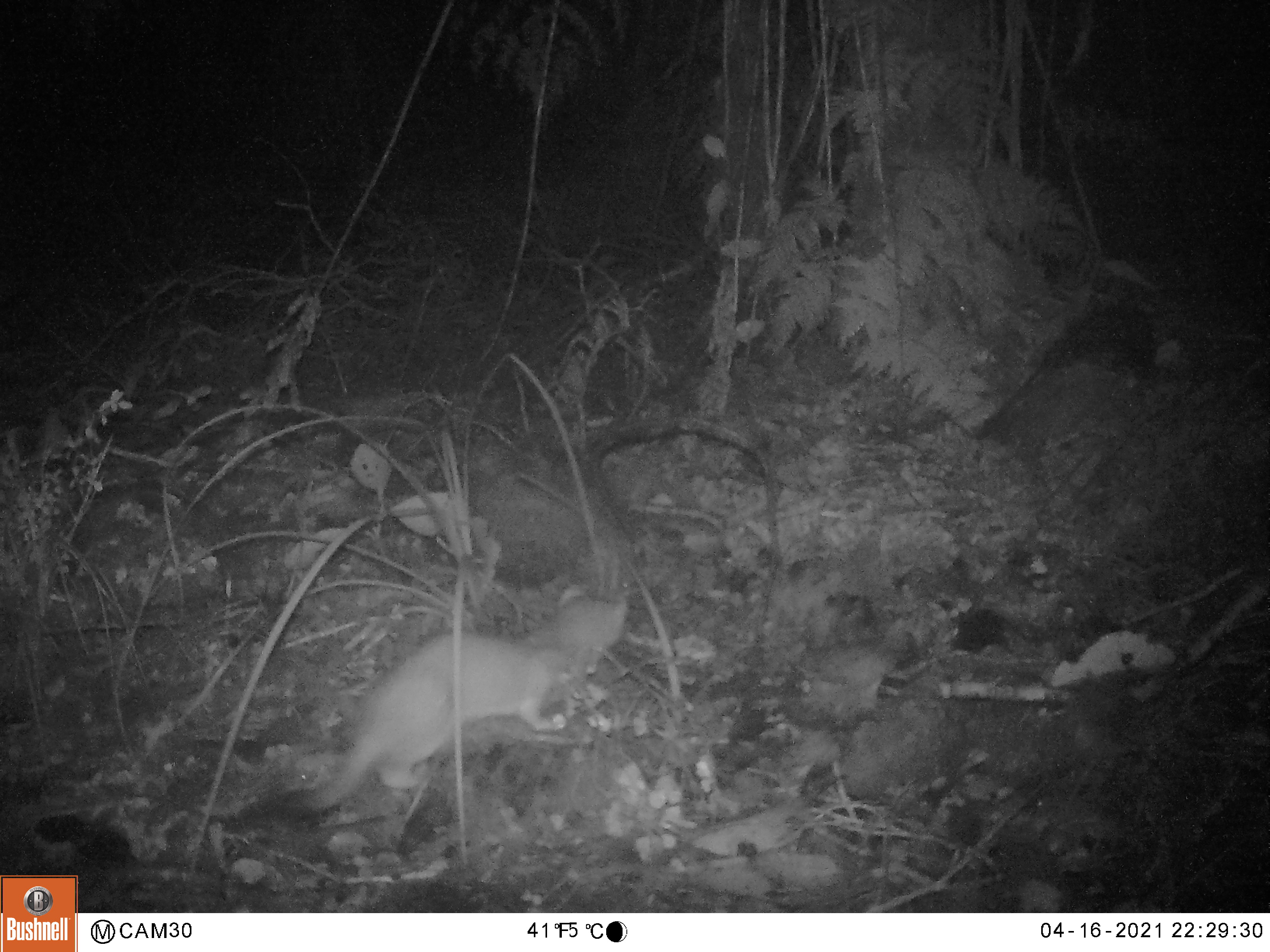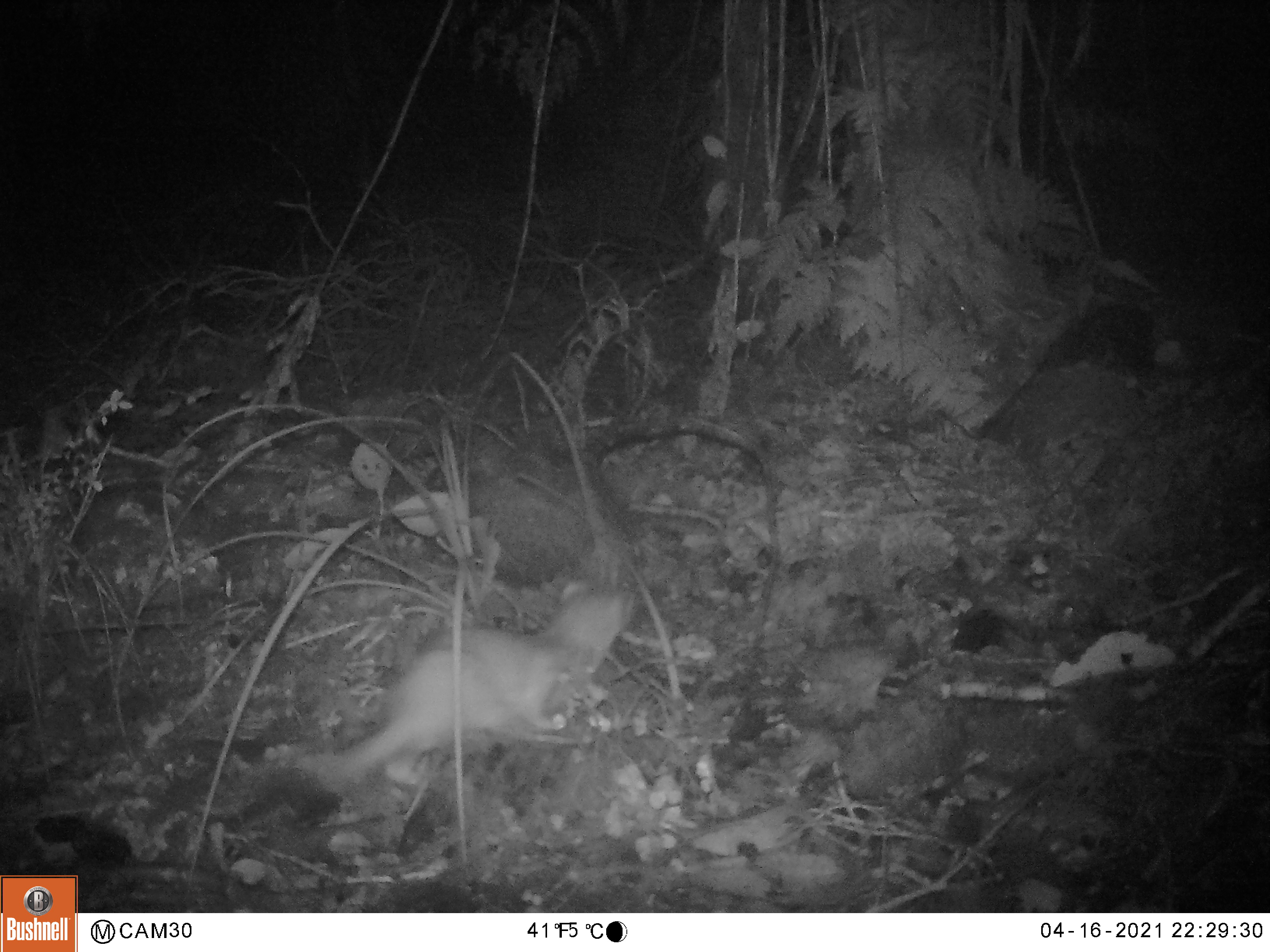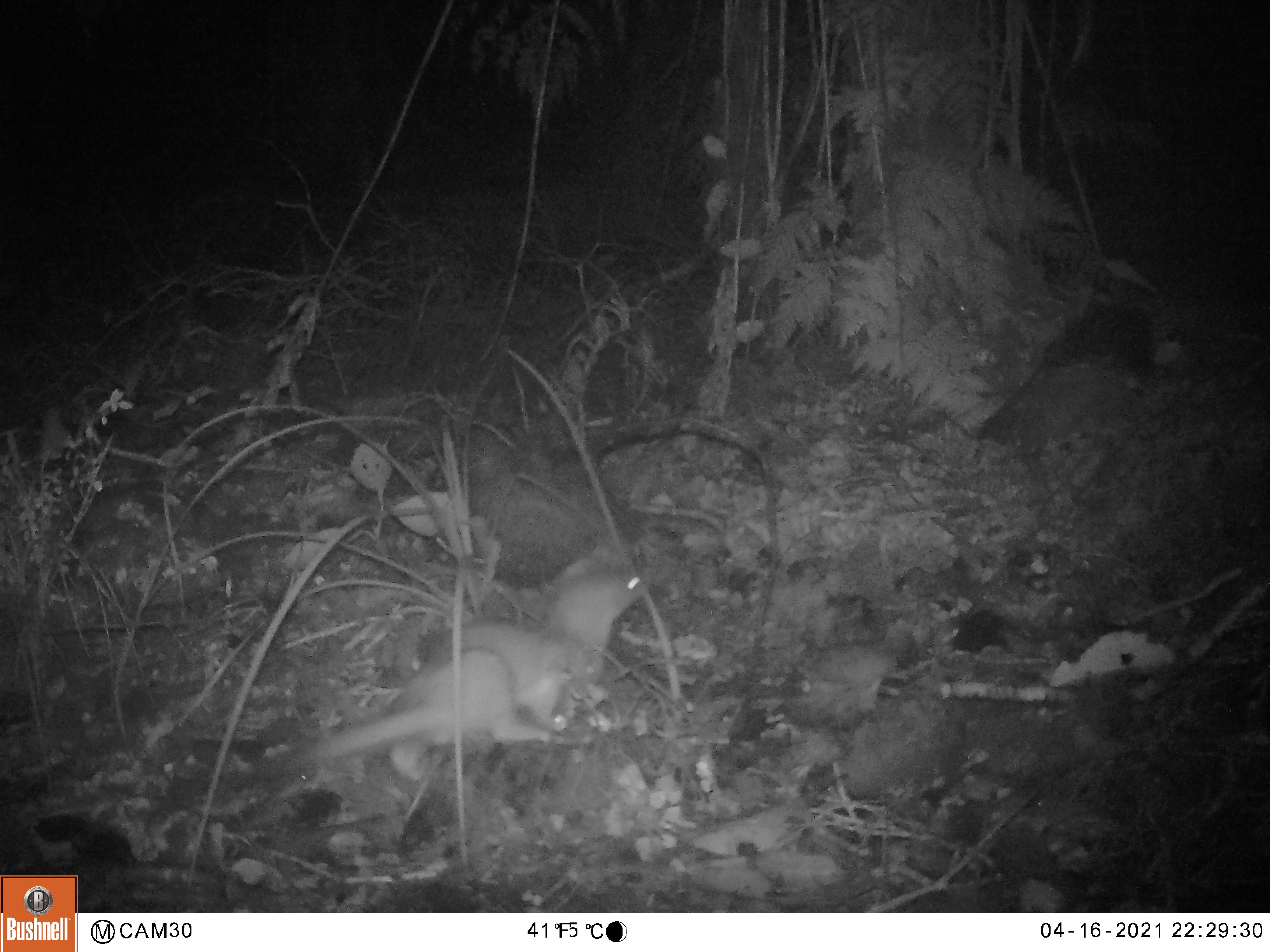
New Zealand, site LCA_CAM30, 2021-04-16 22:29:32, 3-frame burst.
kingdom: Animalia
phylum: Chordata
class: Mammalia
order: Carnivora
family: Mustelidae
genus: Mustela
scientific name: Mustela erminea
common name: stoat